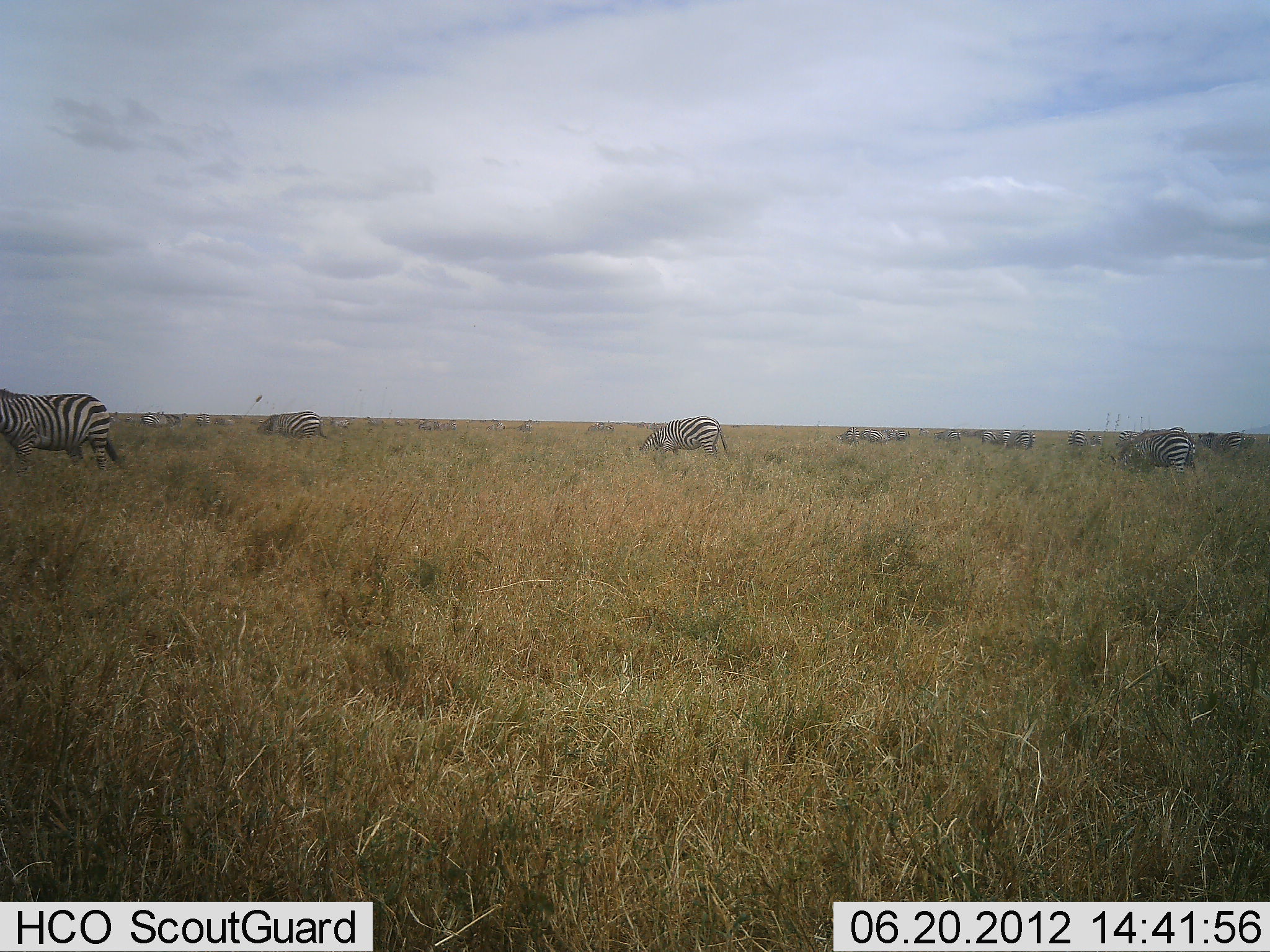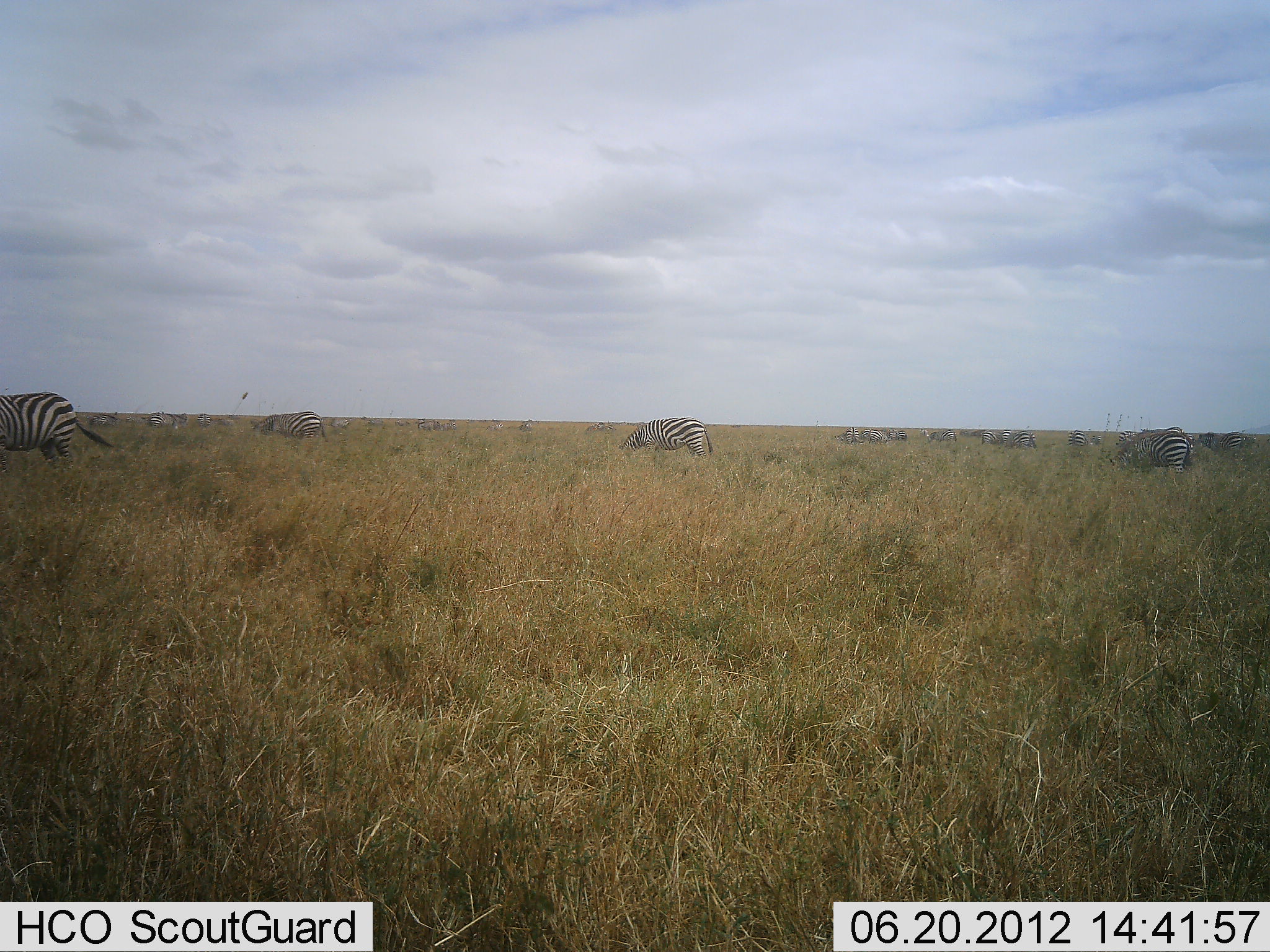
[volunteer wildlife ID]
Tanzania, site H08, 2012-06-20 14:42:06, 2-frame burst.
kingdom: Animalia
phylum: Chordata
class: Mammalia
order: Perissodactyla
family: Equidae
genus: Equus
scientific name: Equus quagga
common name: plains zebra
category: zebra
Zebra (plains zebra) (Equus quagga), count 11-50. Behavior (volunteer vote fractions): standing 20%, resting 10%, moving 40%, interacting 10%. Young present (vote fraction): 0%. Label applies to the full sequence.